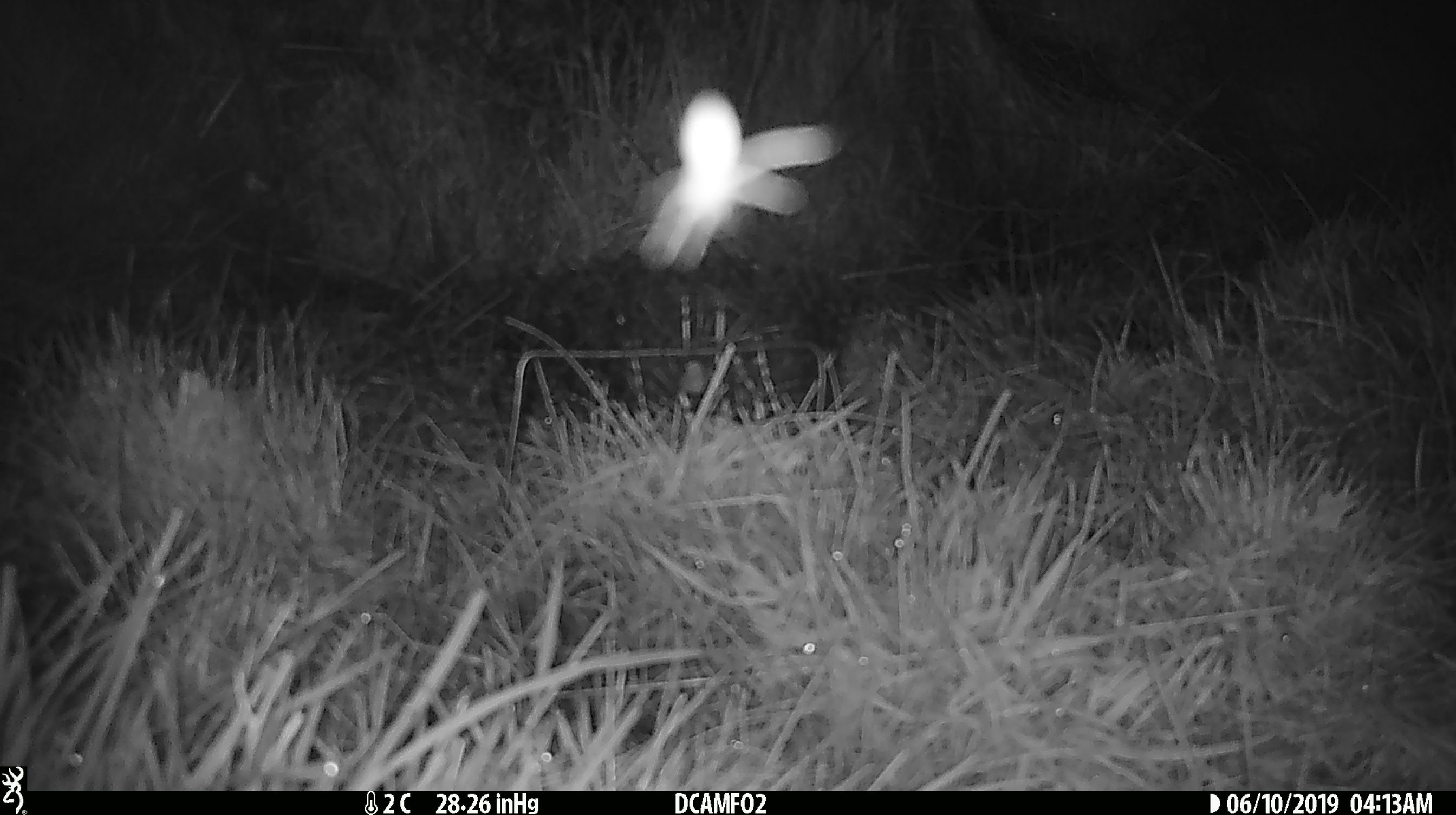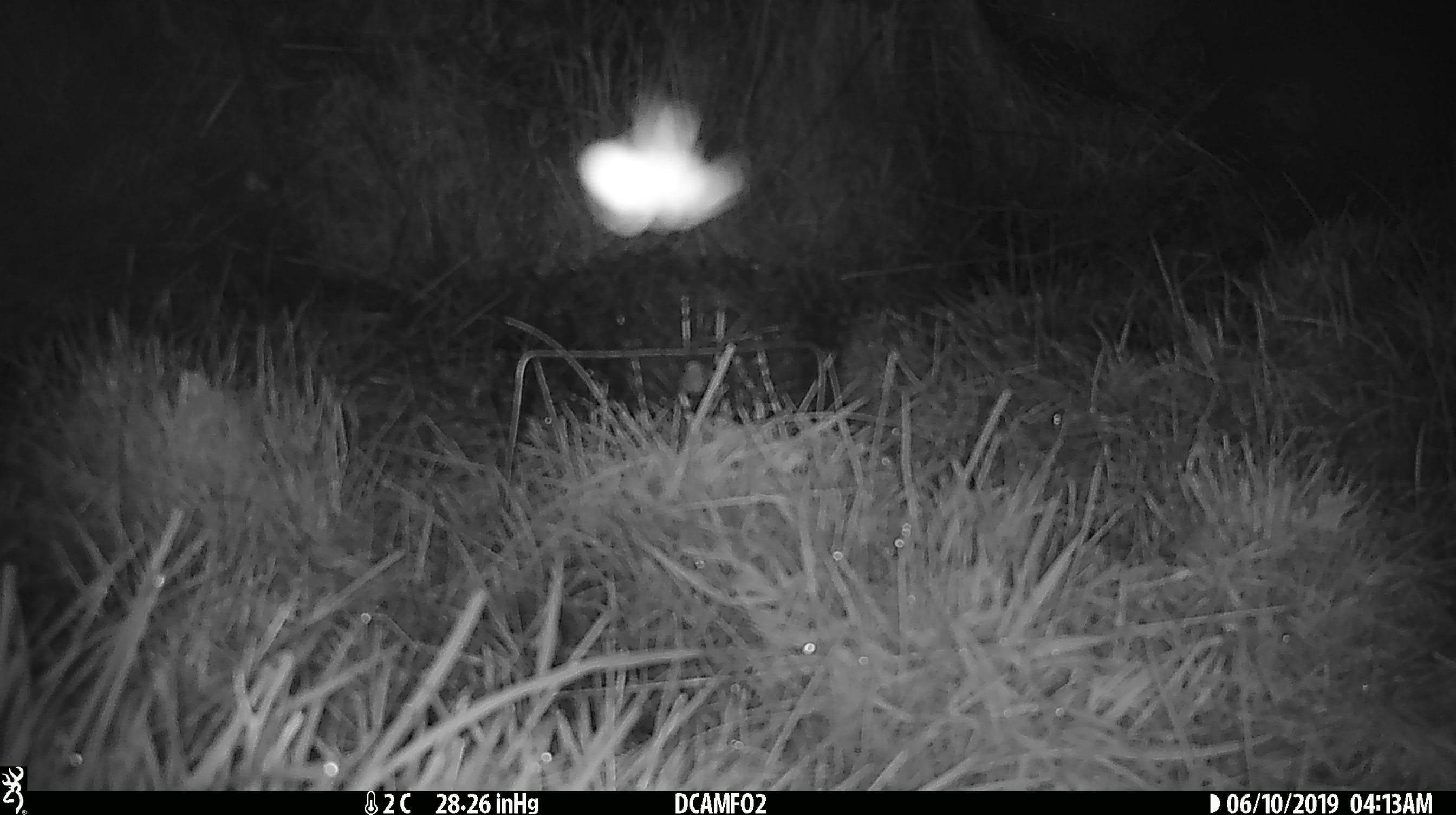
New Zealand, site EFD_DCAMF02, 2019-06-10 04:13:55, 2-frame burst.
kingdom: Animalia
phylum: Arthropoda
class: Insecta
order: Lepidoptera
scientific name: Lepidoptera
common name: moth